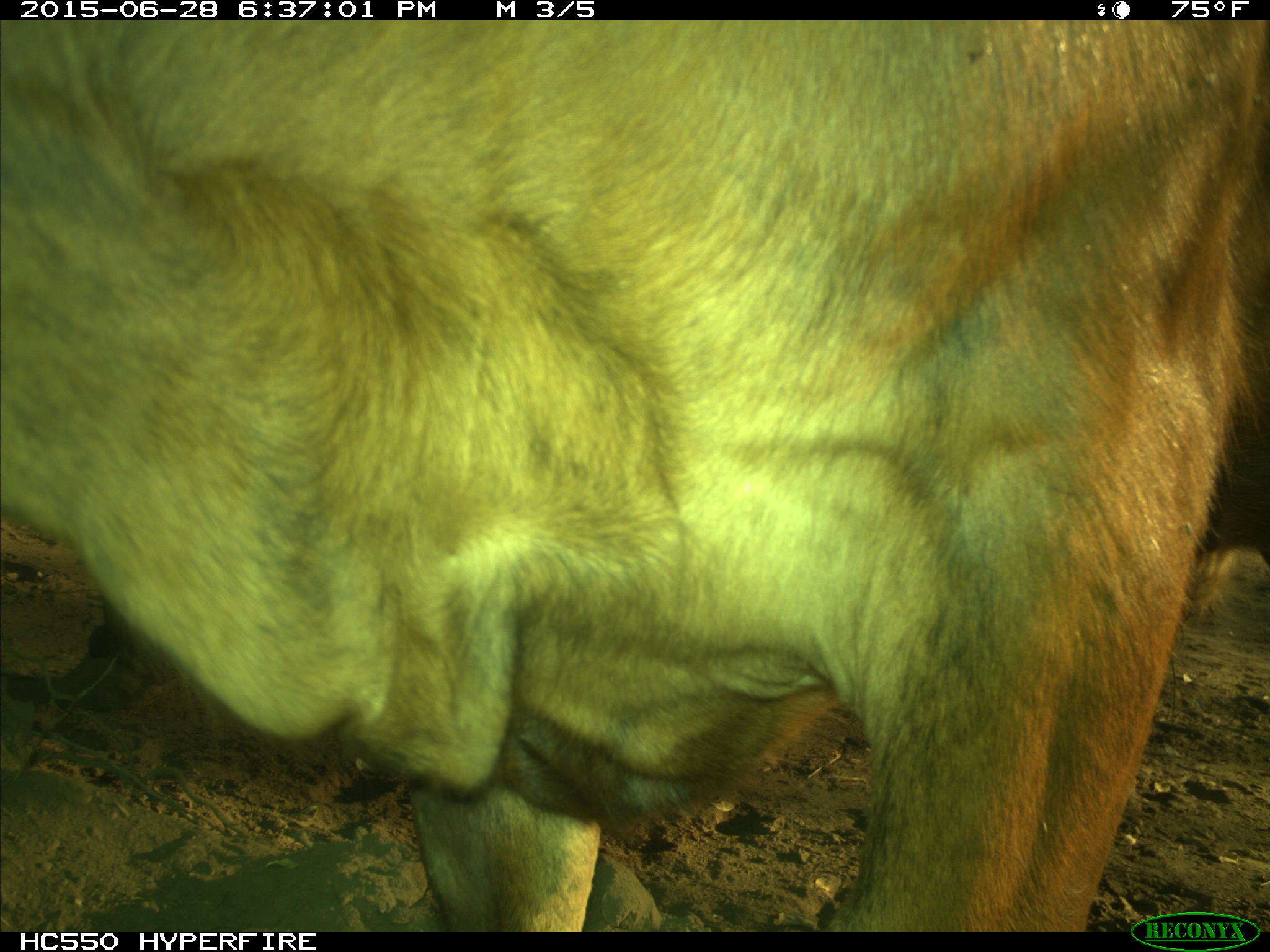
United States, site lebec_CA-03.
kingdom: Animalia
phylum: Chordata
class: Mammalia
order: Artiodactyla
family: Bovidae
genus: Bos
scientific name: Bos taurus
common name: domestic cow